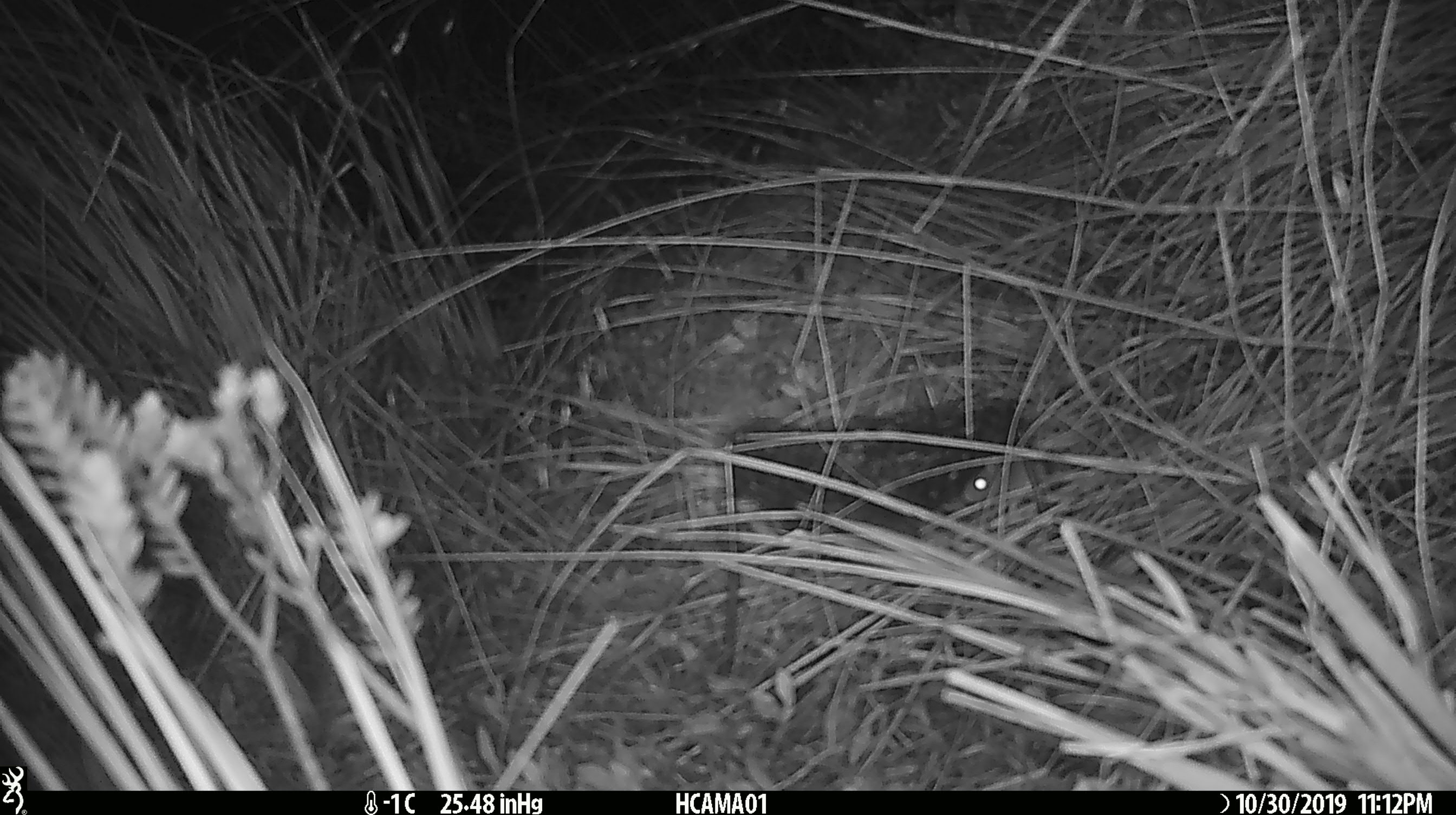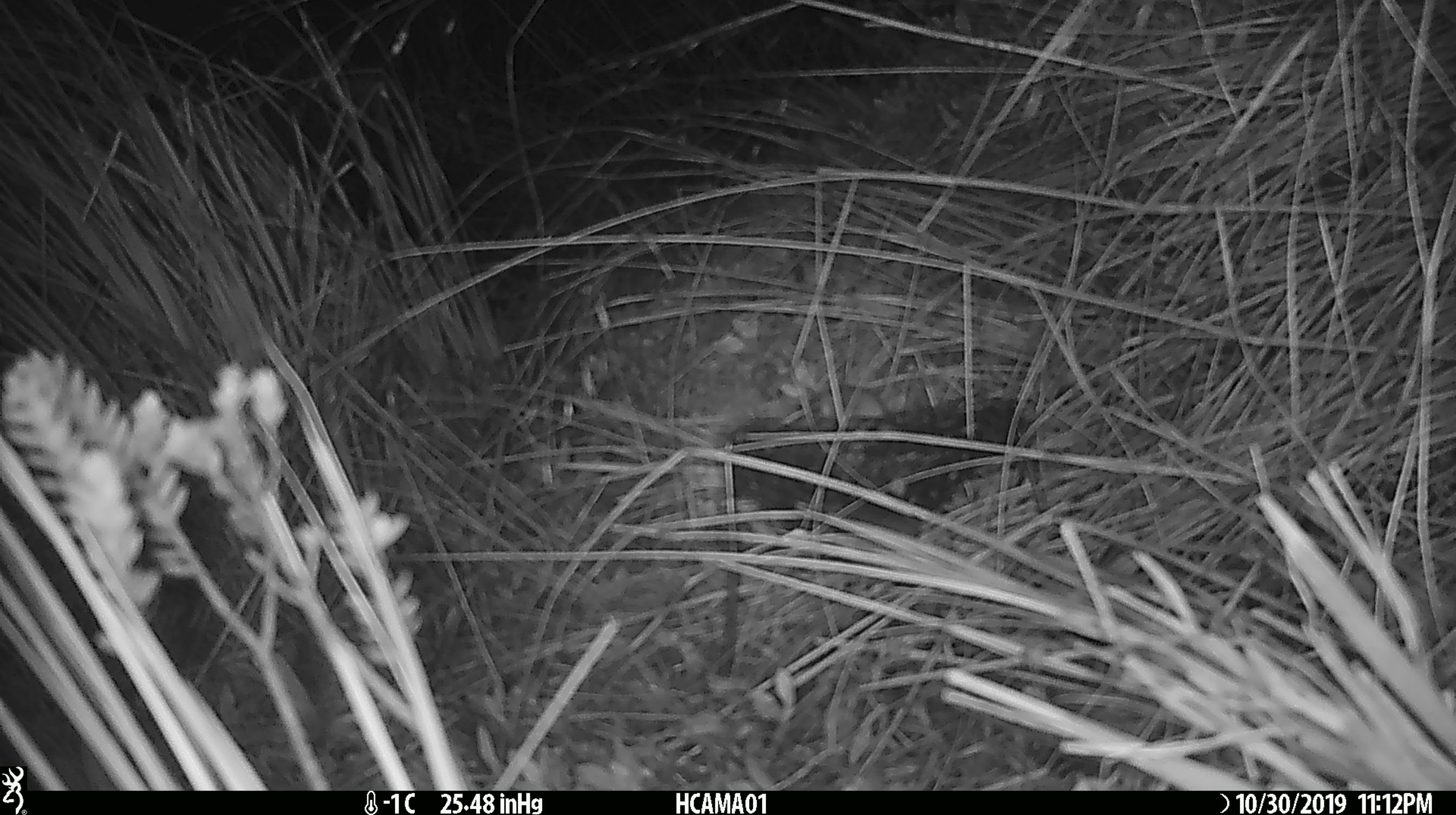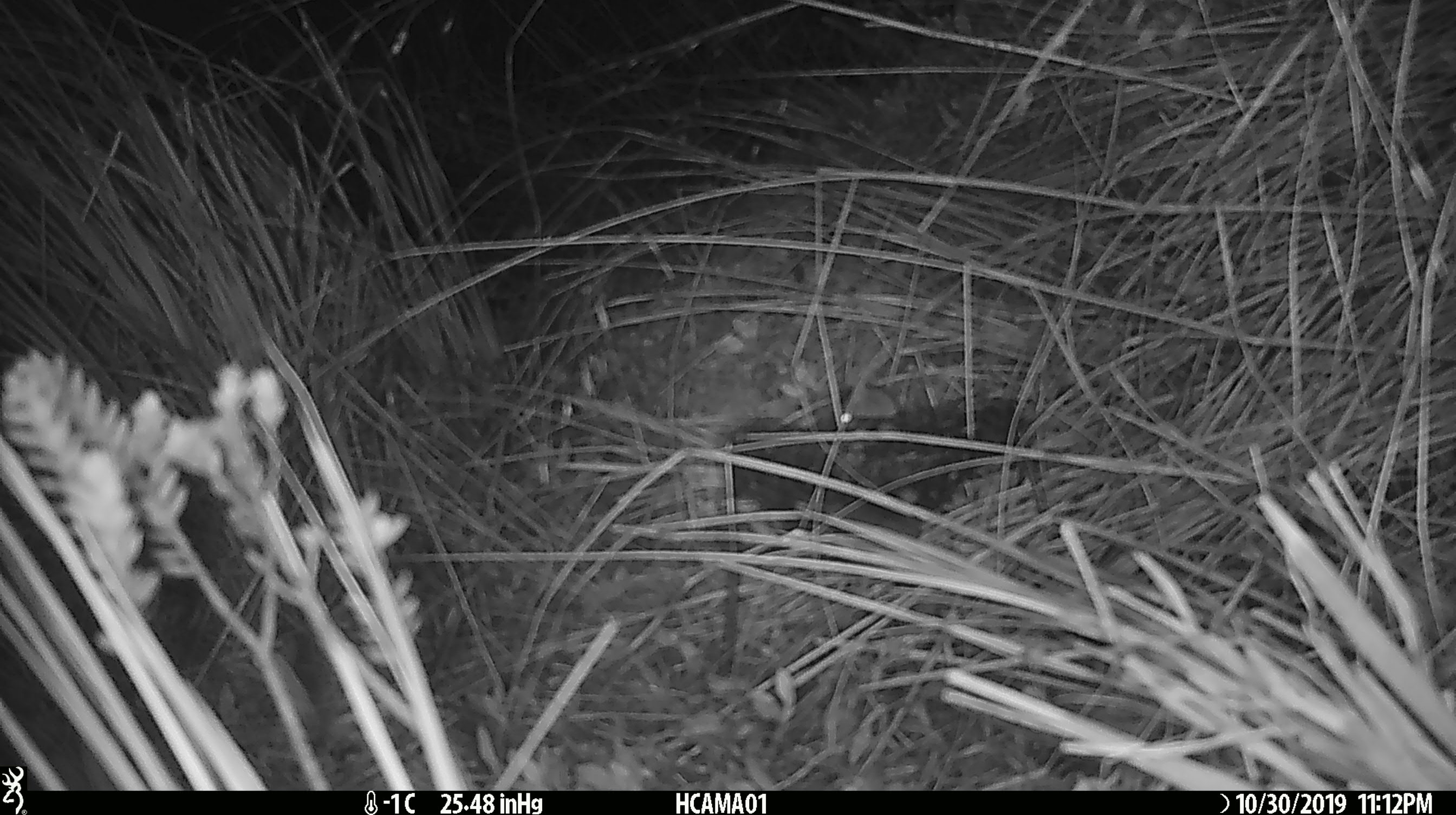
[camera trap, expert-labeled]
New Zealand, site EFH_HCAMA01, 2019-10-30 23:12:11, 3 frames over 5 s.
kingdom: Animalia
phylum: Chordata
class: Mammalia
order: Rodentia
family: Muridae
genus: Mus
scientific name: Mus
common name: mouse